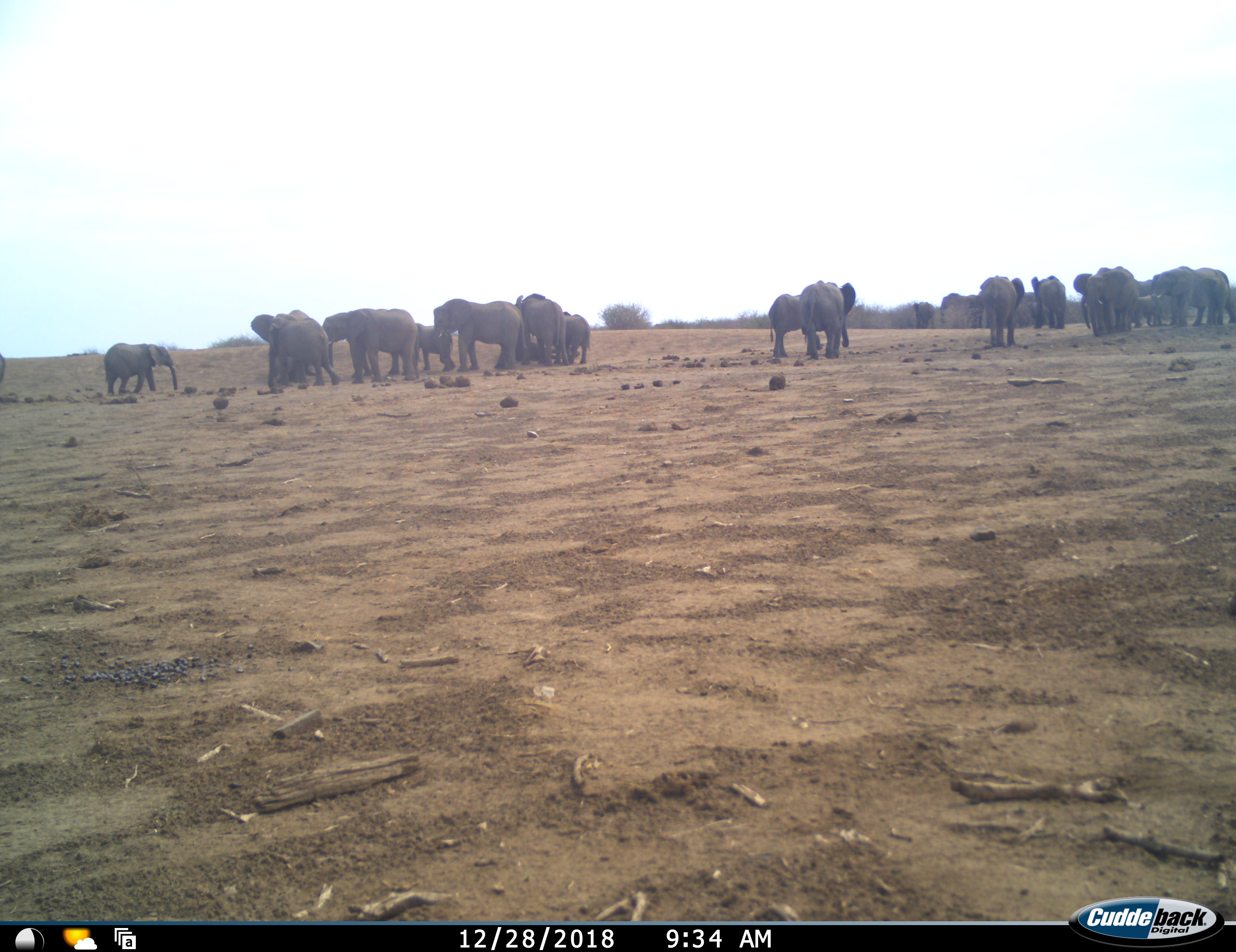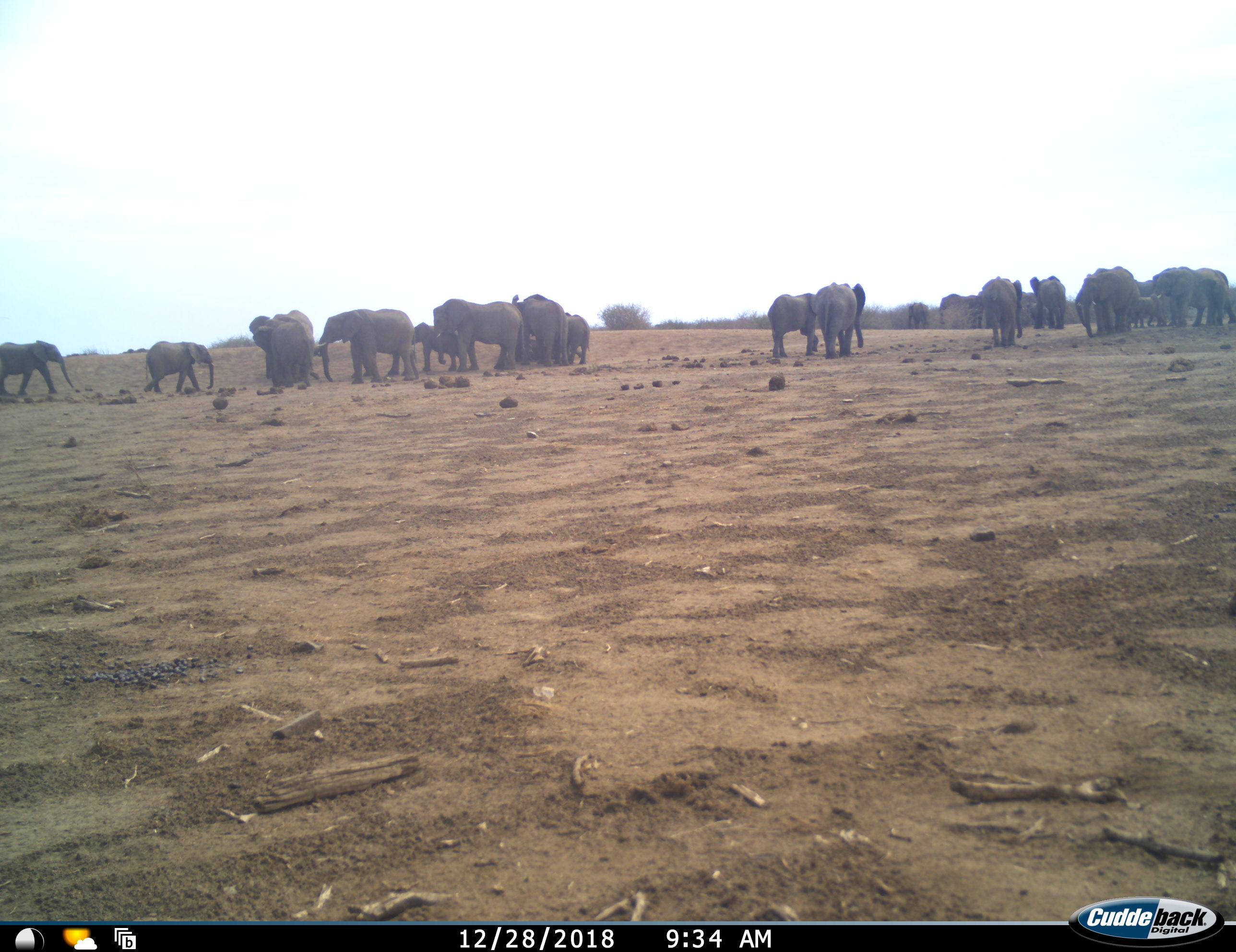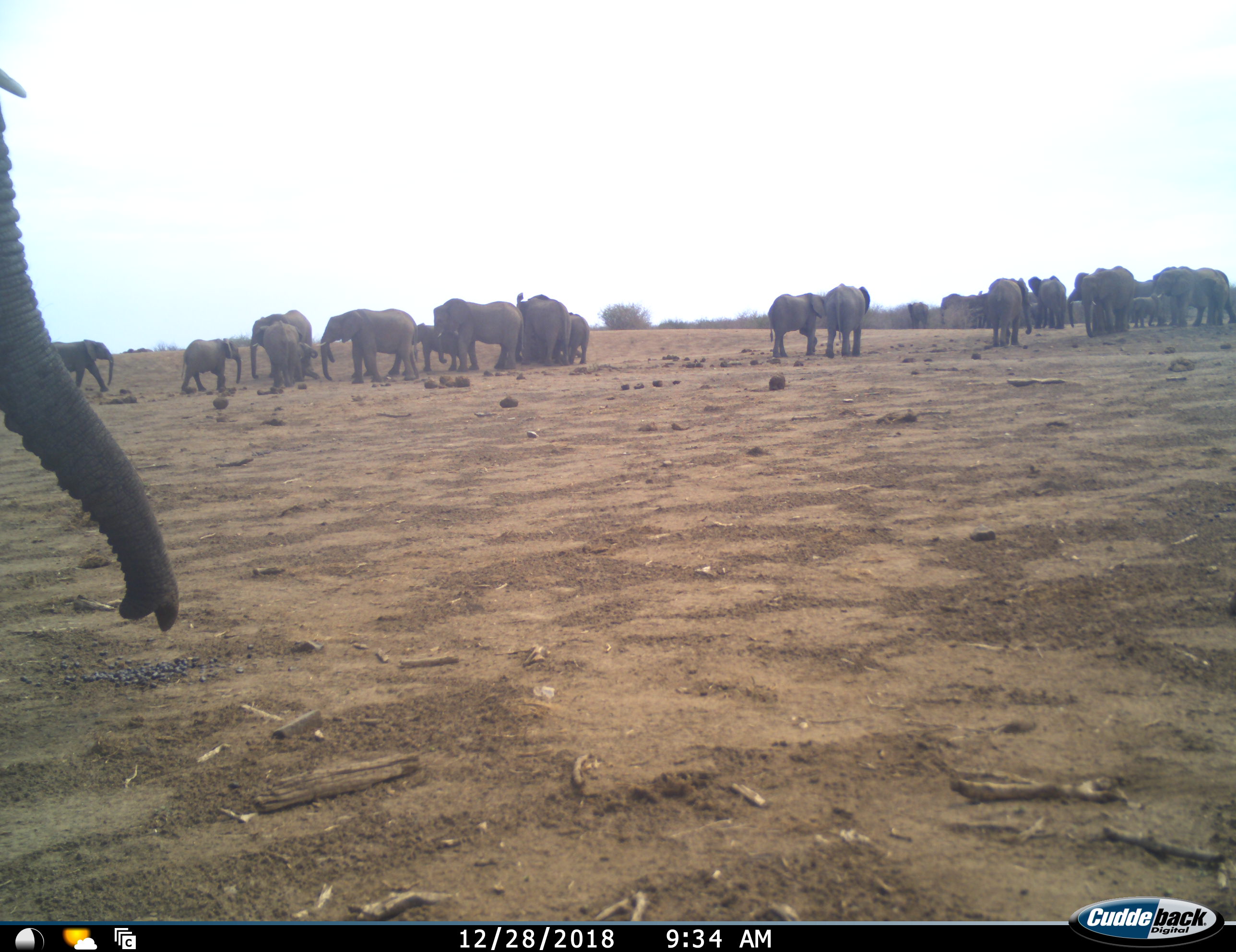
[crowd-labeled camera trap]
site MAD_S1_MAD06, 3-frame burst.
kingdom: Animalia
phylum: Chordata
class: Mammalia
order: Proboscidea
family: Elephantidae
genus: Loxodonta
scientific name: Loxodonta africana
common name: african bush elephant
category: elephant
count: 11-50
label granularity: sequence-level